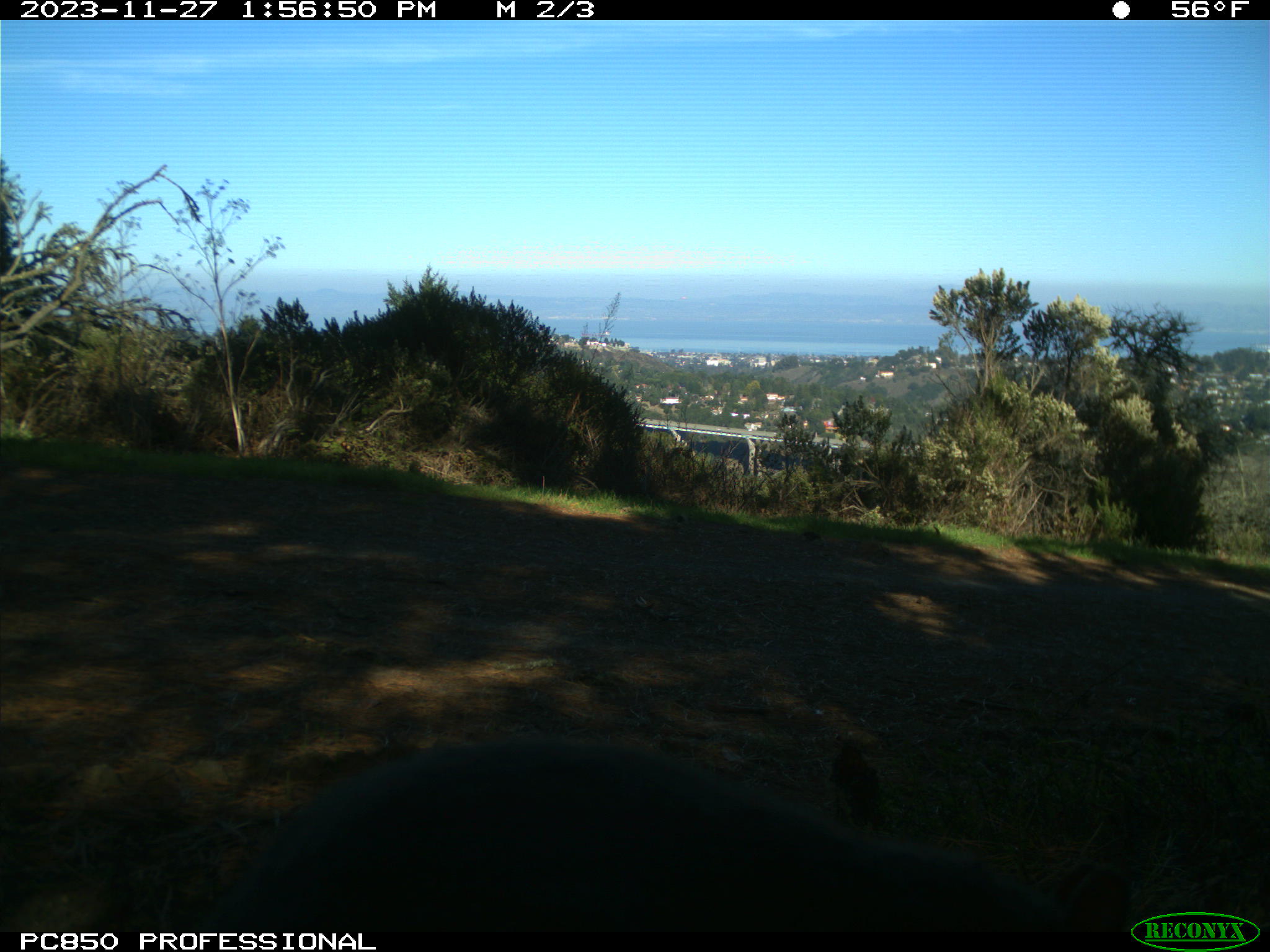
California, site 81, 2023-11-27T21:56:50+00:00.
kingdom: Animalia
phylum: Chordata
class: Mammalia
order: Rodentia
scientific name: Rodentia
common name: mouse or rat